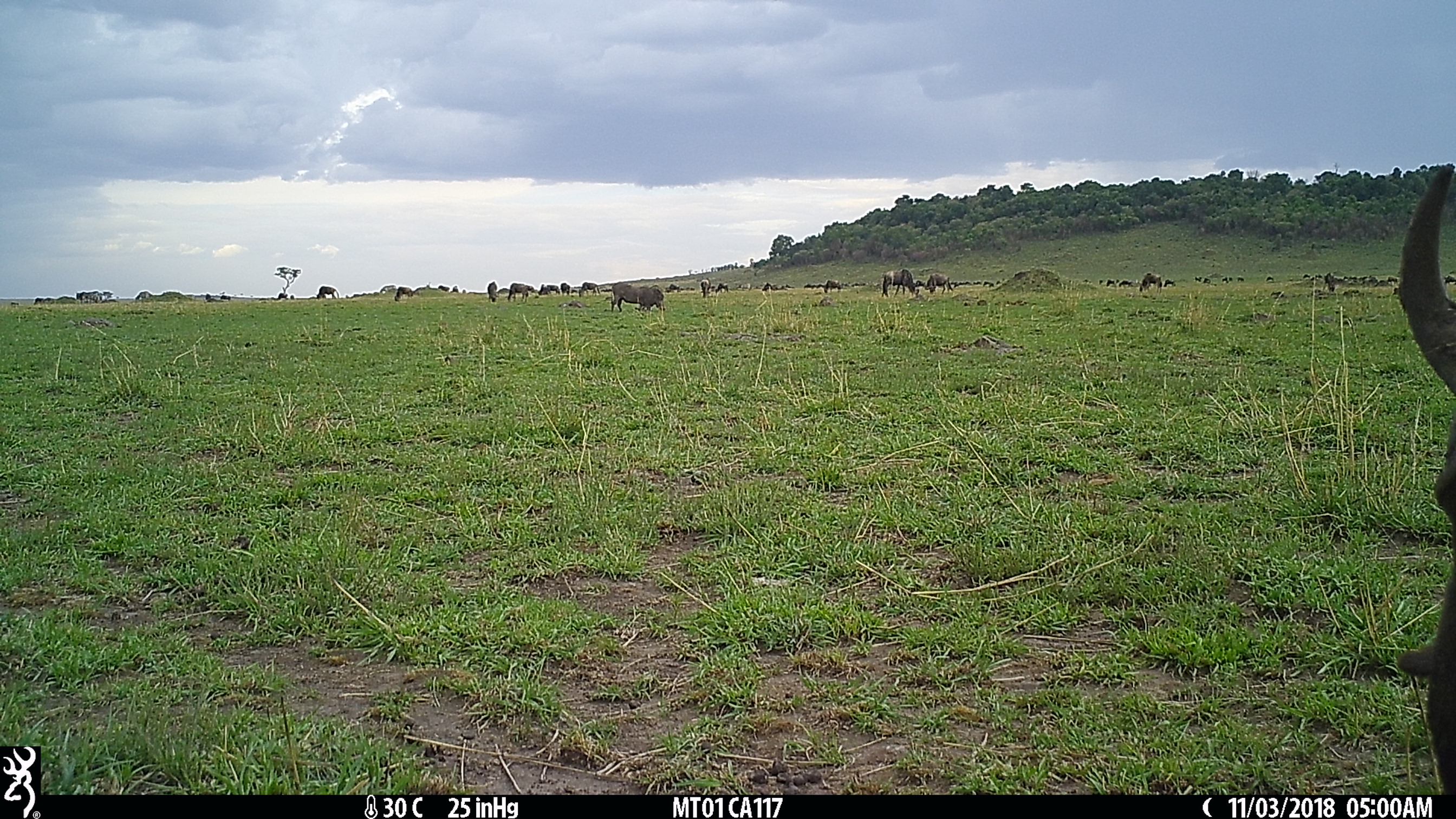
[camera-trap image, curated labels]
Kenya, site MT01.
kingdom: Animalia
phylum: Chordata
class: Mammalia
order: Artiodactyla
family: Bovidae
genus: Connochaetes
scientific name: Connochaetes taurinus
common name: blue wildebeest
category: wildebeest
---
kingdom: Animalia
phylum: Chordata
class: Mammalia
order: Perissodactyla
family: Equidae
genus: Equus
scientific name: Equus quagga burchellii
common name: burchell's zebra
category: zebra